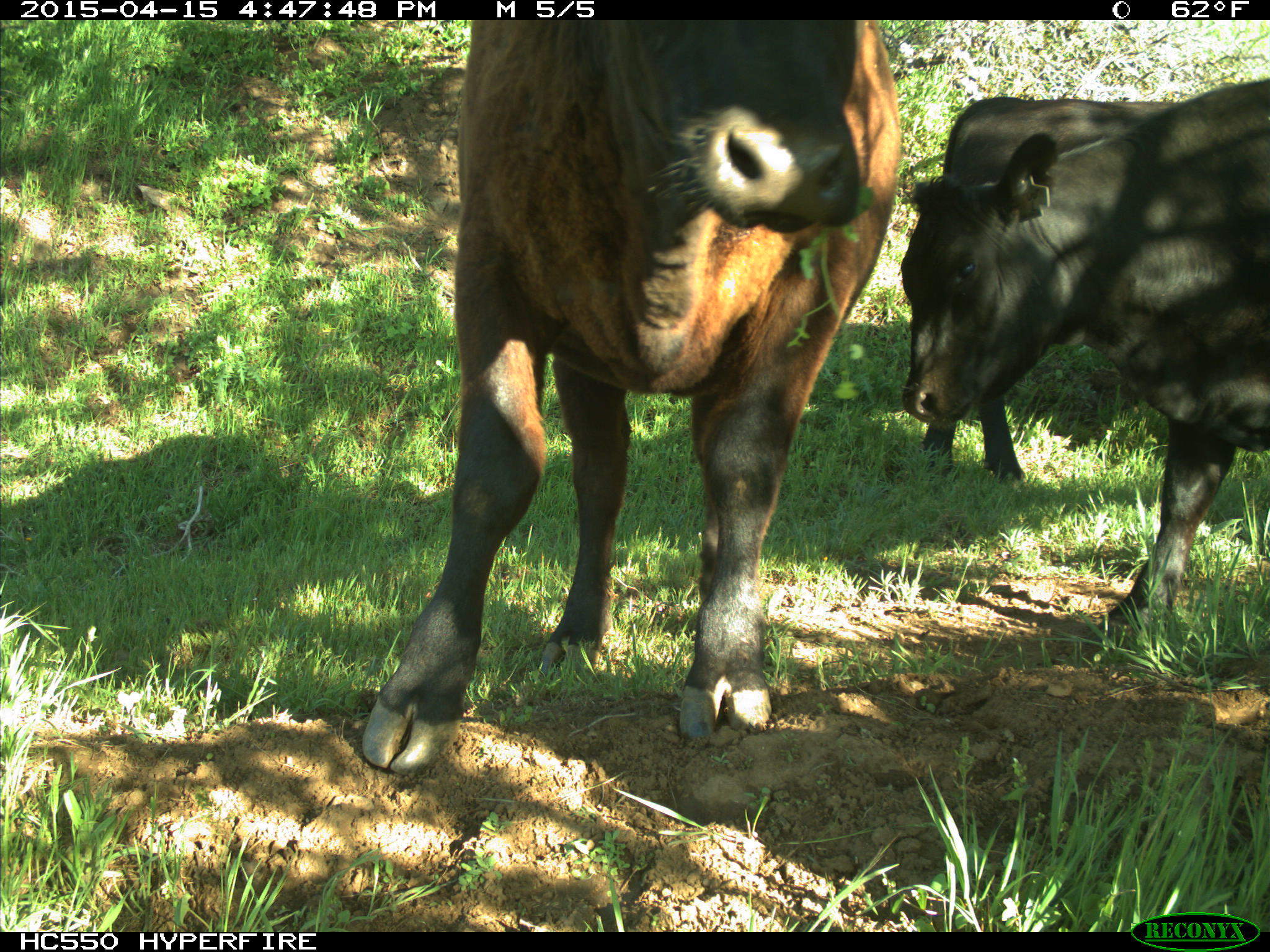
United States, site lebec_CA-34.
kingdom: Animalia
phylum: Chordata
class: Mammalia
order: Artiodactyla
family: Bovidae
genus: Bos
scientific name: Bos taurus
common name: domestic cow